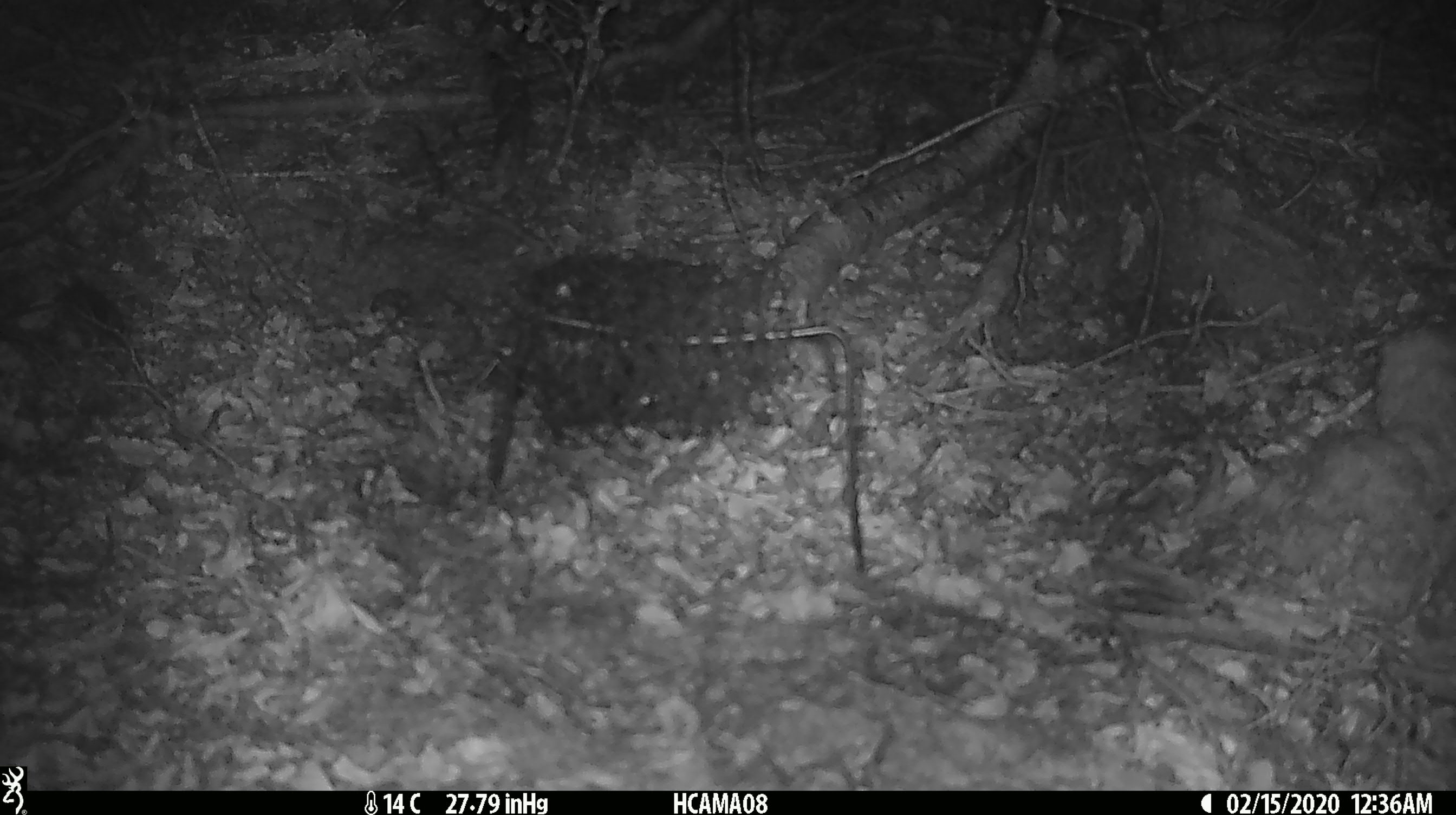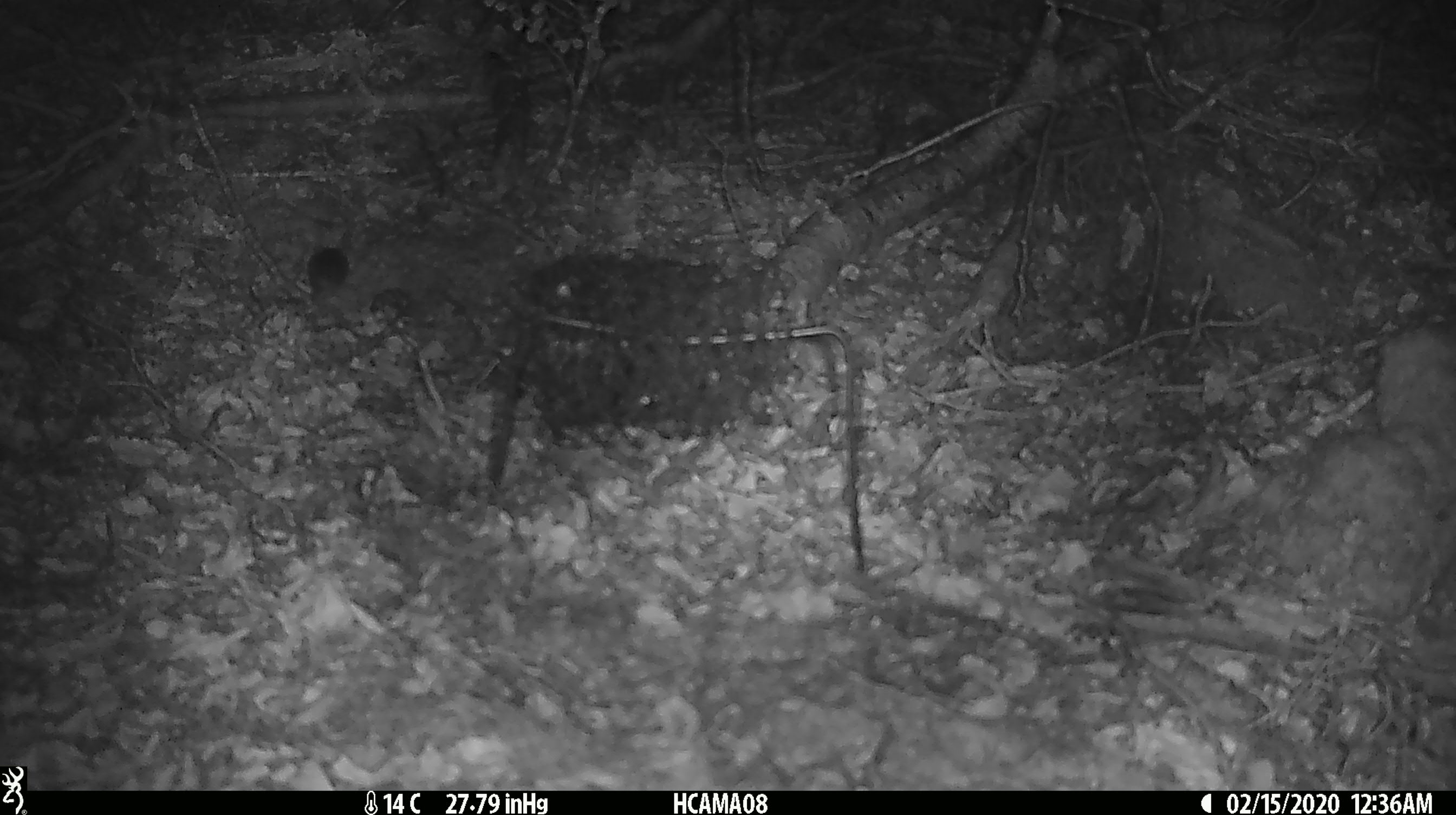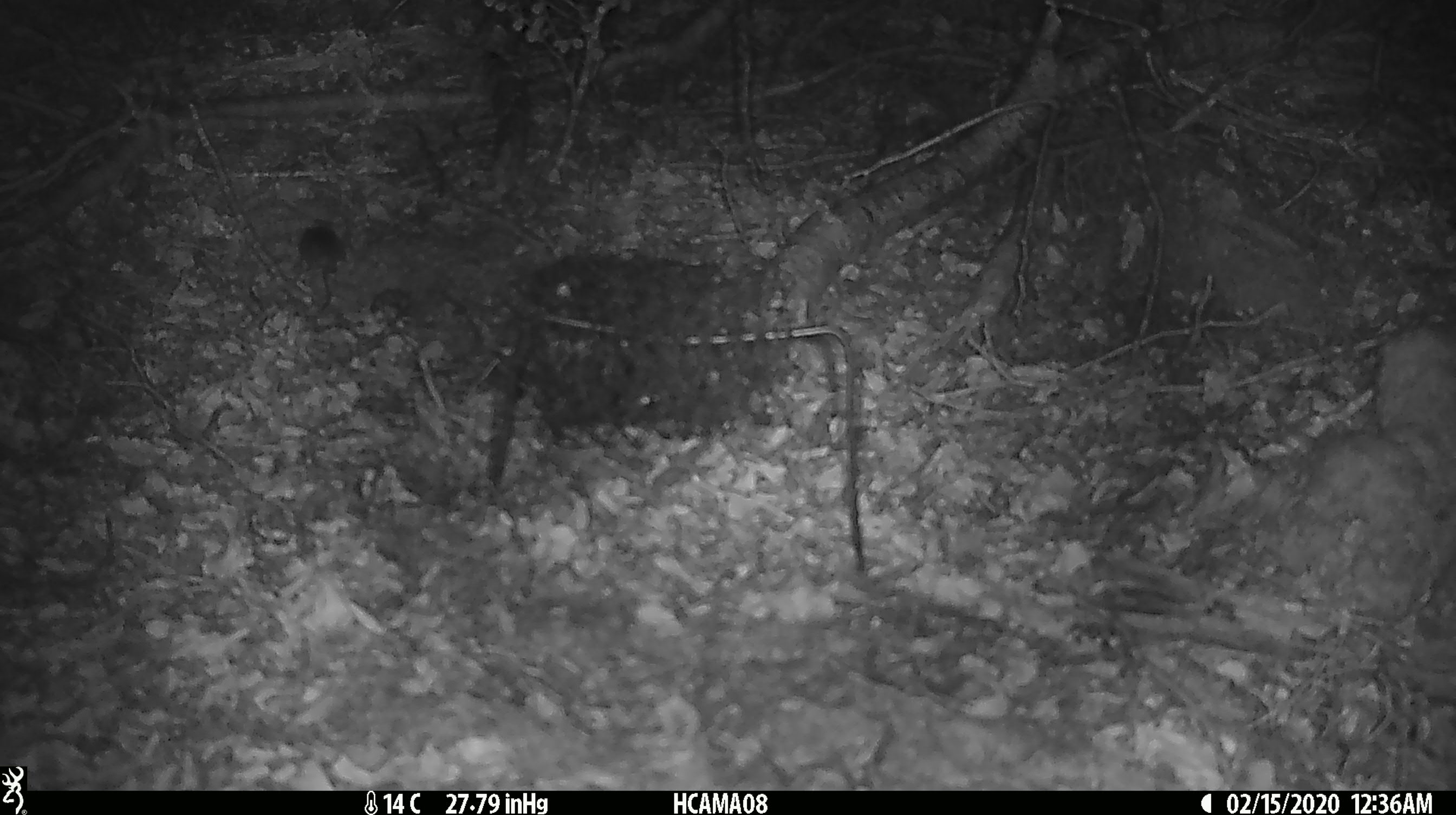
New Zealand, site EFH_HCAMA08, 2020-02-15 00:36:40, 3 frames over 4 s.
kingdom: Animalia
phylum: Chordata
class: Mammalia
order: Rodentia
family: Muridae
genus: Mus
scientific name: Mus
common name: mouse